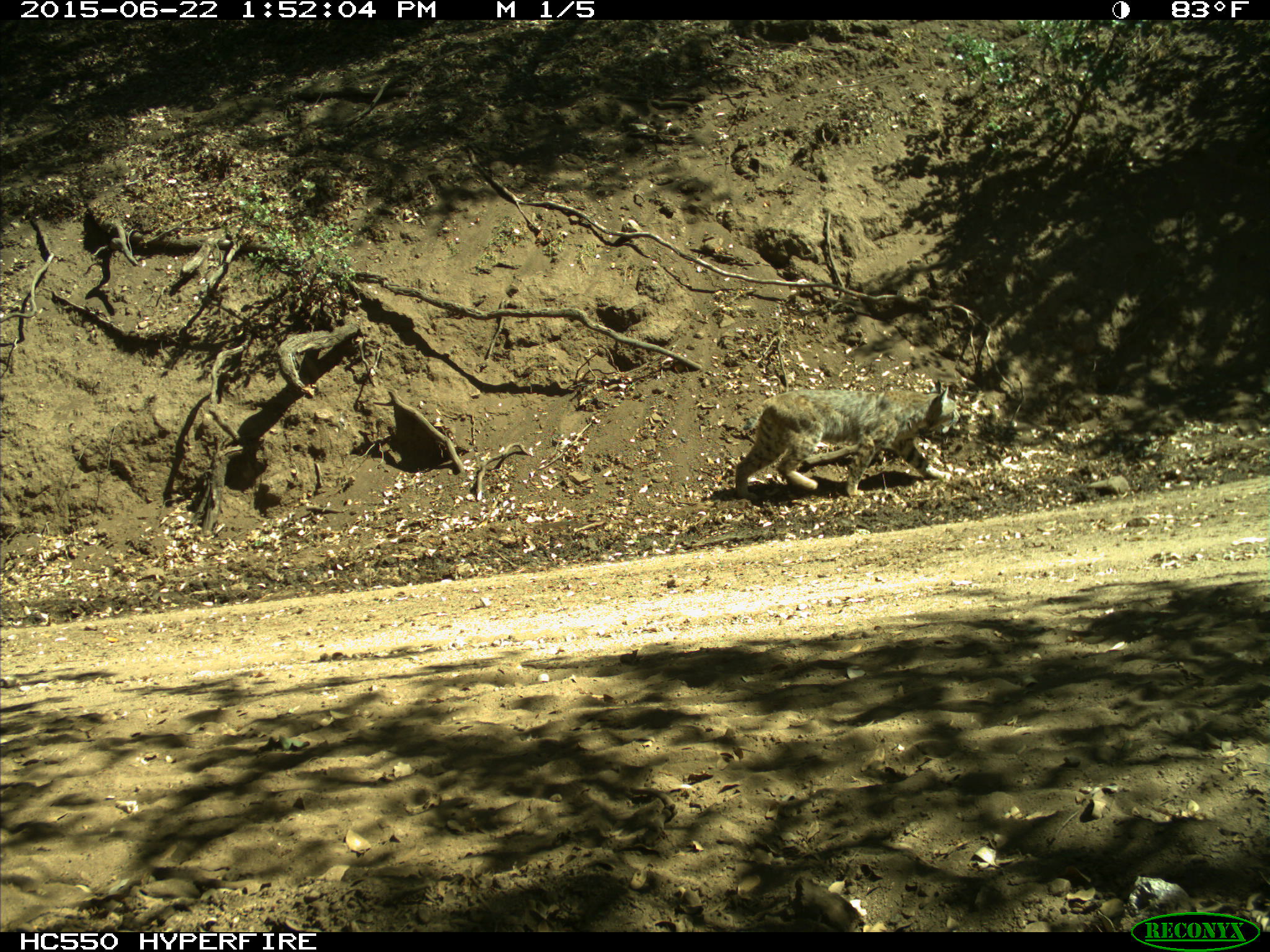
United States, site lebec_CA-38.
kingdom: Animalia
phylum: Chordata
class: Mammalia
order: Carnivora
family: Felidae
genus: Lynx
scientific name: Lynx rufus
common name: bobcat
Lynx rufus (bobcat).